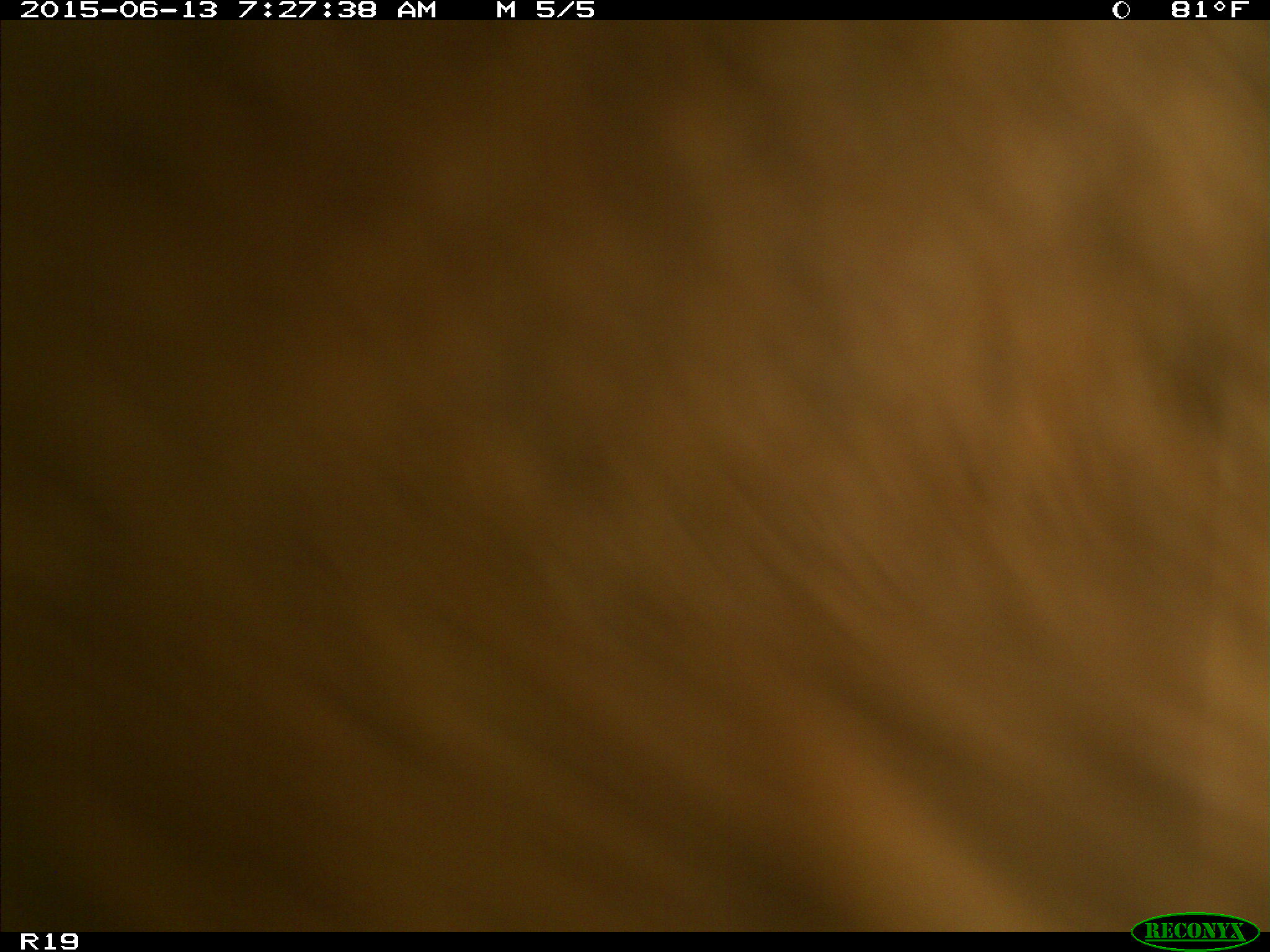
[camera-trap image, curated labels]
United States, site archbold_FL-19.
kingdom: Animalia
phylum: Chordata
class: Mammalia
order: Artiodactyla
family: Bovidae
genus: Bos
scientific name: Bos taurus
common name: domestic cow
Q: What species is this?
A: Bos taurus (domestic cow).